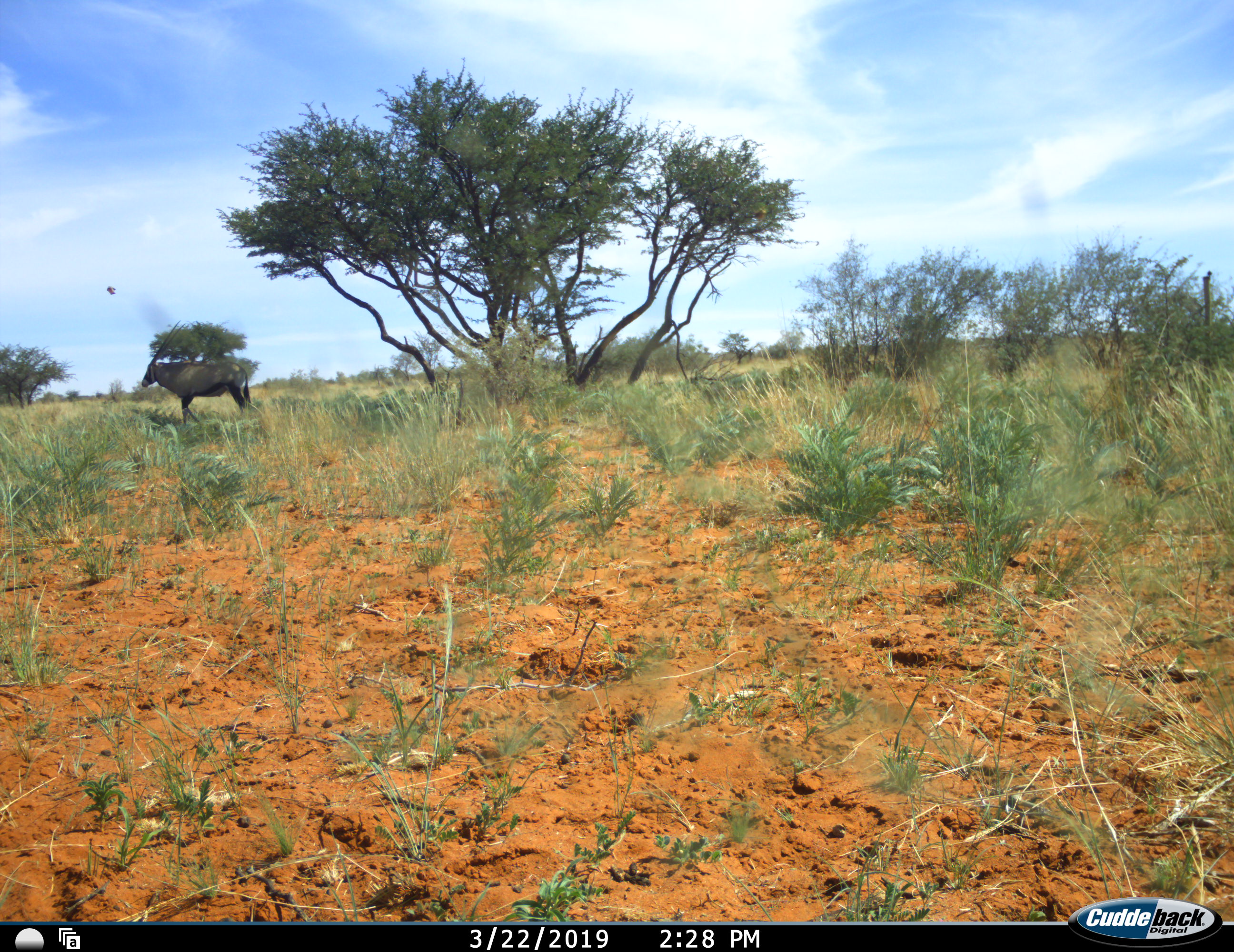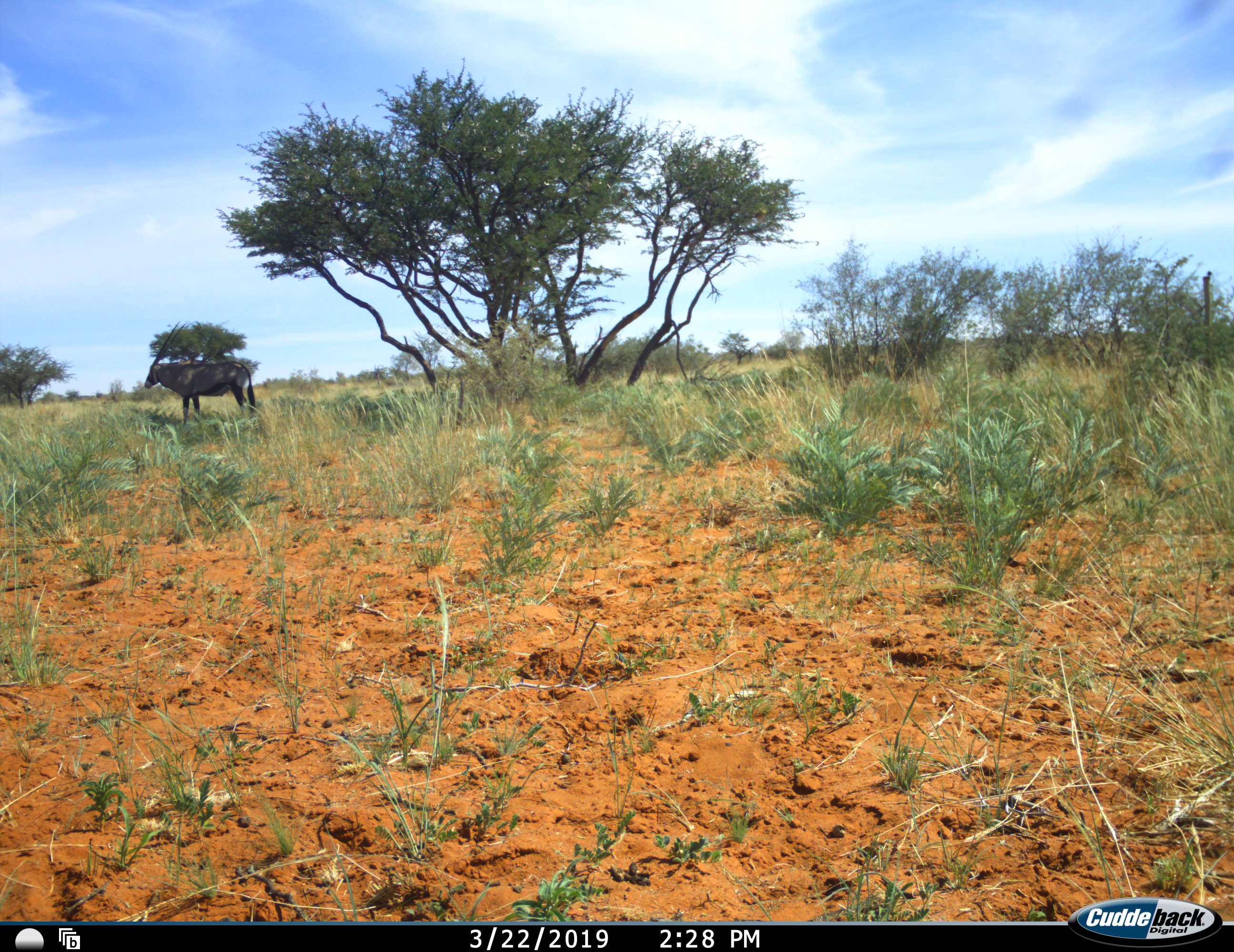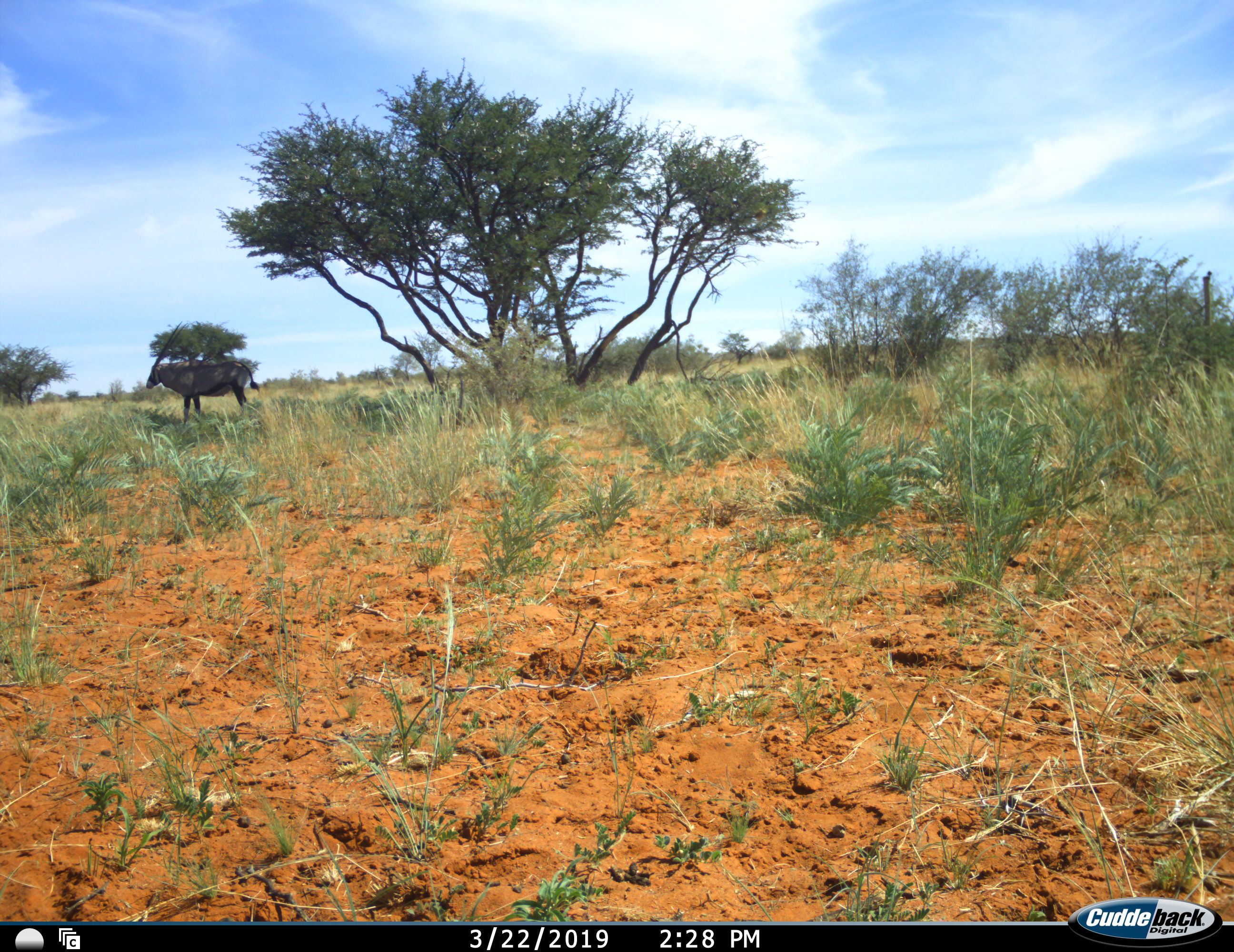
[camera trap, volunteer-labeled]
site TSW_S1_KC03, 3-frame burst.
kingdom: Animalia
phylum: Chordata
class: Mammalia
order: Artiodactyla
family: Bovidae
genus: Oryx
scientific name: Oryx gazella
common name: gemsbok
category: oryx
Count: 1.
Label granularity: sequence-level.